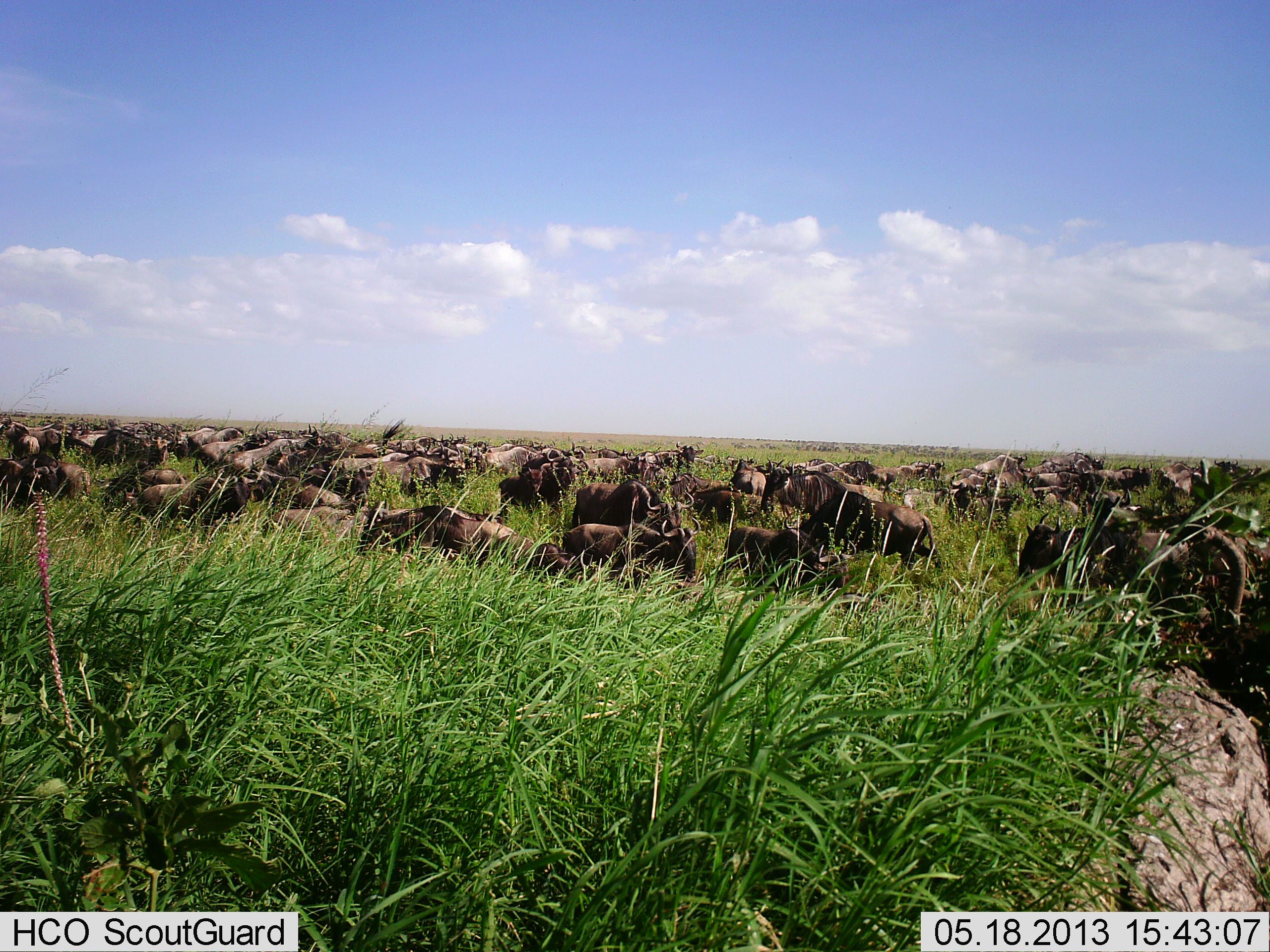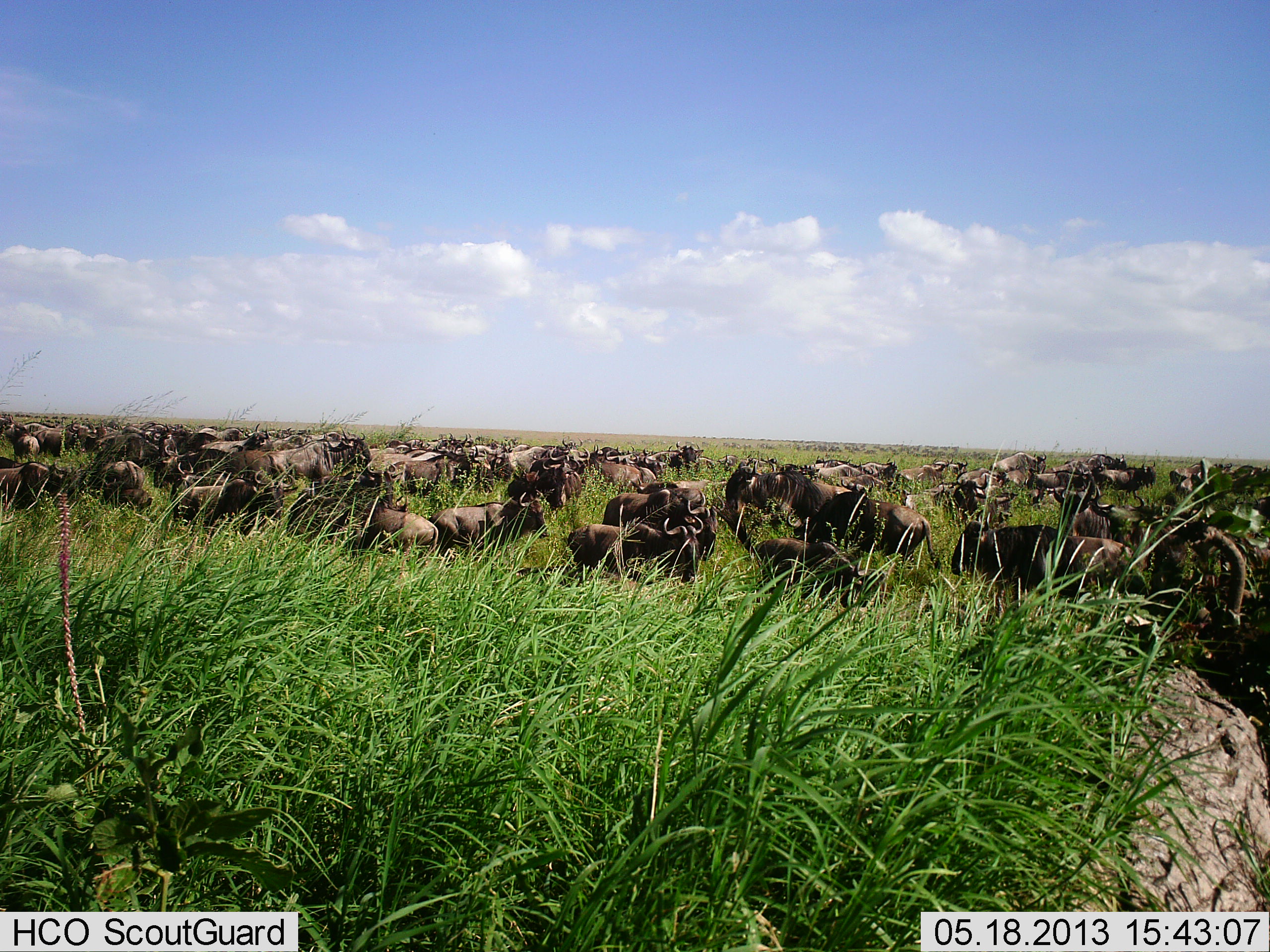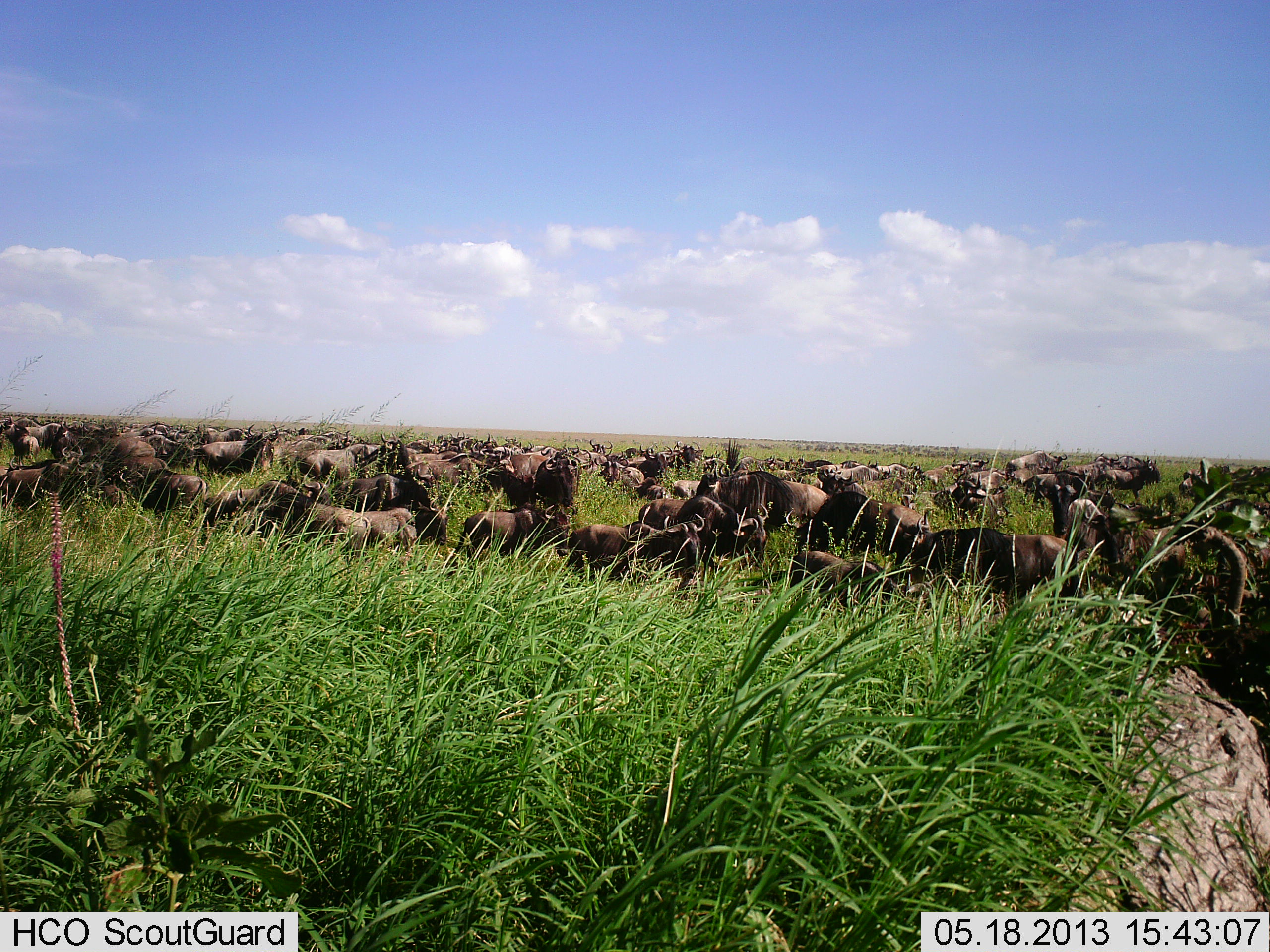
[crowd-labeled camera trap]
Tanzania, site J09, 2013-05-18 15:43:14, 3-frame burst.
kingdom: Animalia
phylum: Chordata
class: Mammalia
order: Artiodactyla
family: Bovidae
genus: Connochaetes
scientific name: Connochaetes taurinus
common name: blue wildebeest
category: wildebeest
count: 51+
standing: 48%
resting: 15%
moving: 81%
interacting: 11%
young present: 0%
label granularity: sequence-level